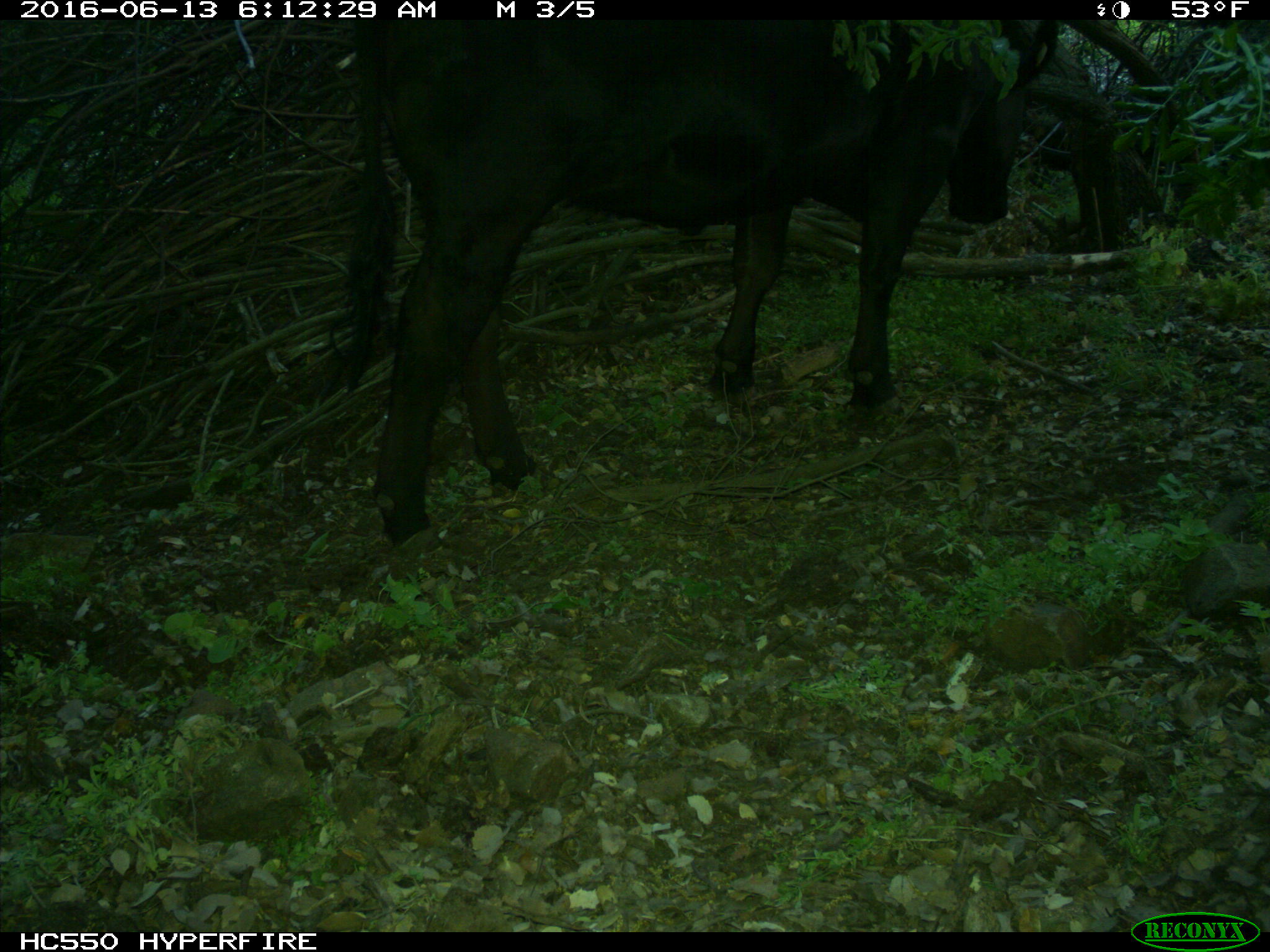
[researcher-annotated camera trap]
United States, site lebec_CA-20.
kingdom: Animalia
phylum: Chordata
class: Mammalia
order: Artiodactyla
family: Bovidae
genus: Bos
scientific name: Bos taurus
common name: domestic cow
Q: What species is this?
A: Bos taurus (domestic cow).